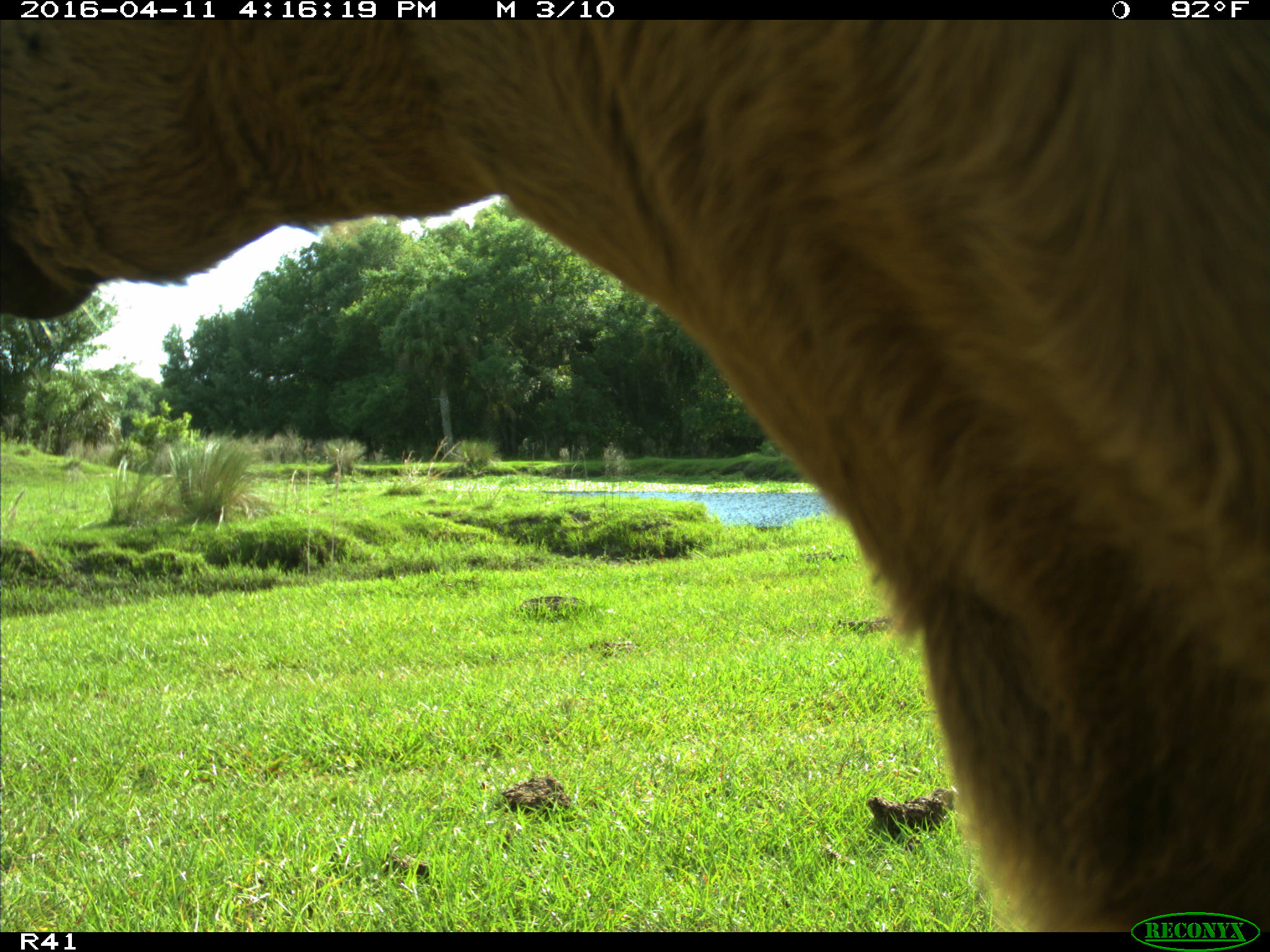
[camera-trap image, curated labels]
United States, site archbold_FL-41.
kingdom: Animalia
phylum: Chordata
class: Mammalia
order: Artiodactyla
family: Bovidae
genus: Bos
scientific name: Bos taurus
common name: domestic cow